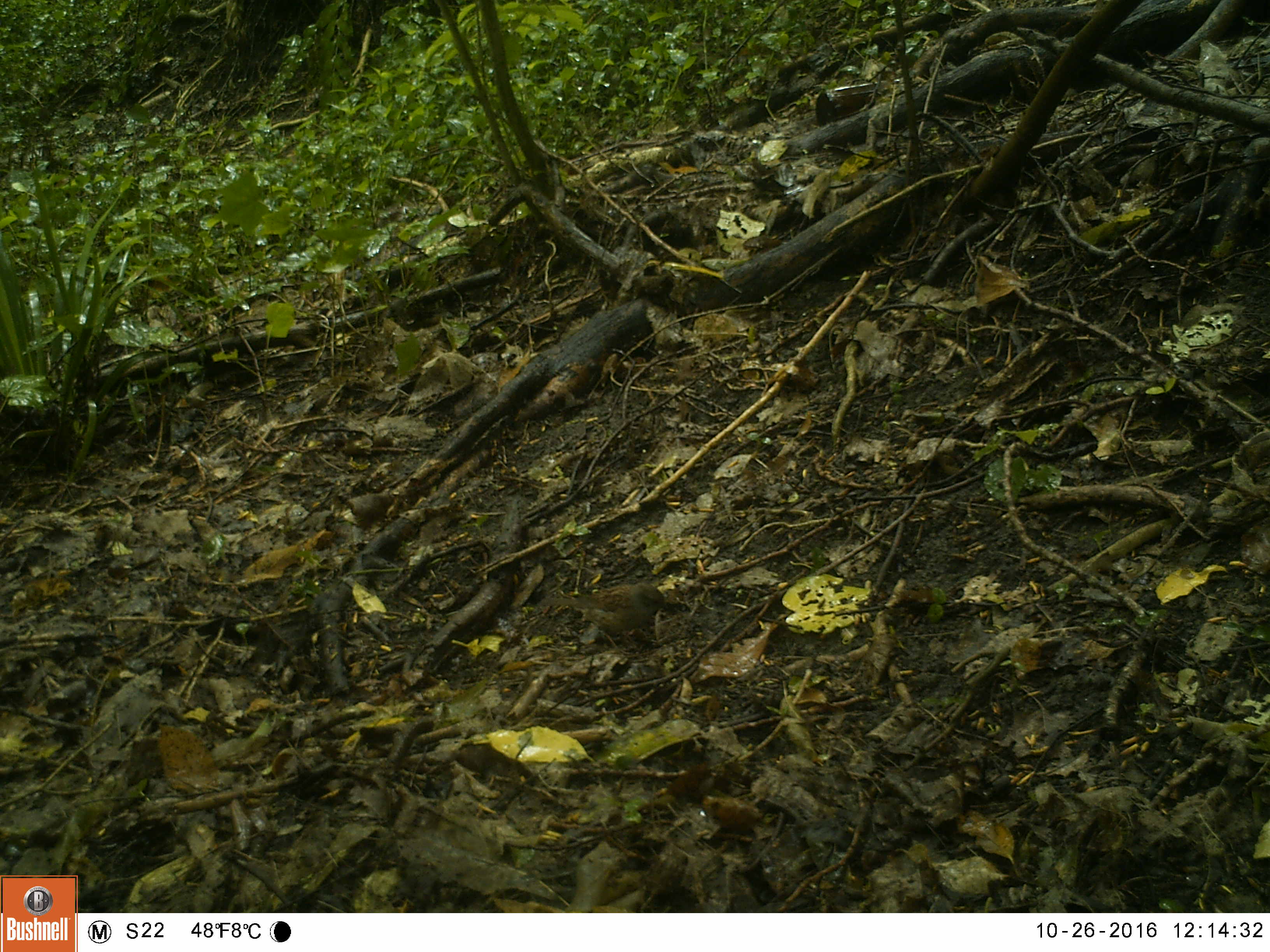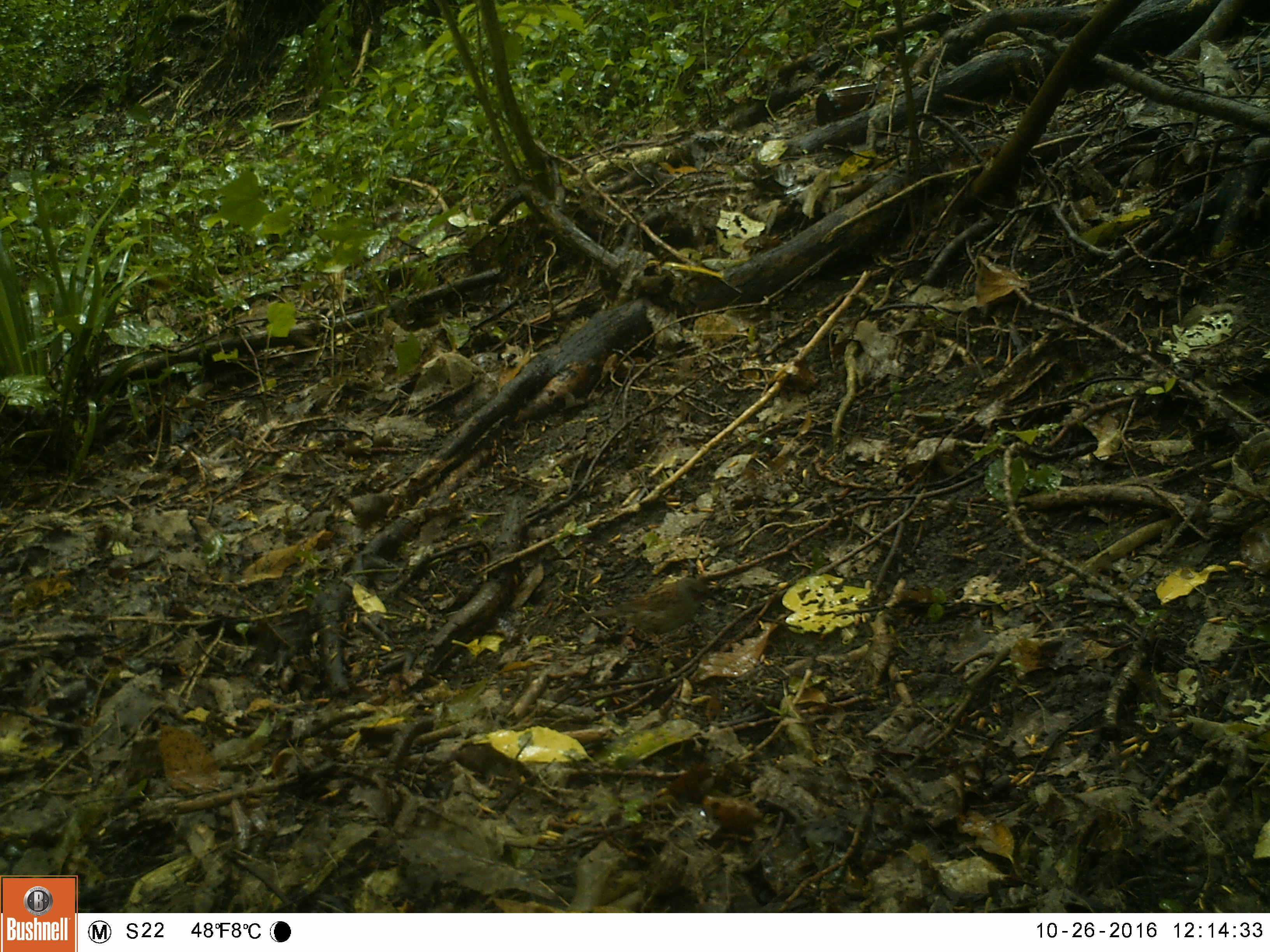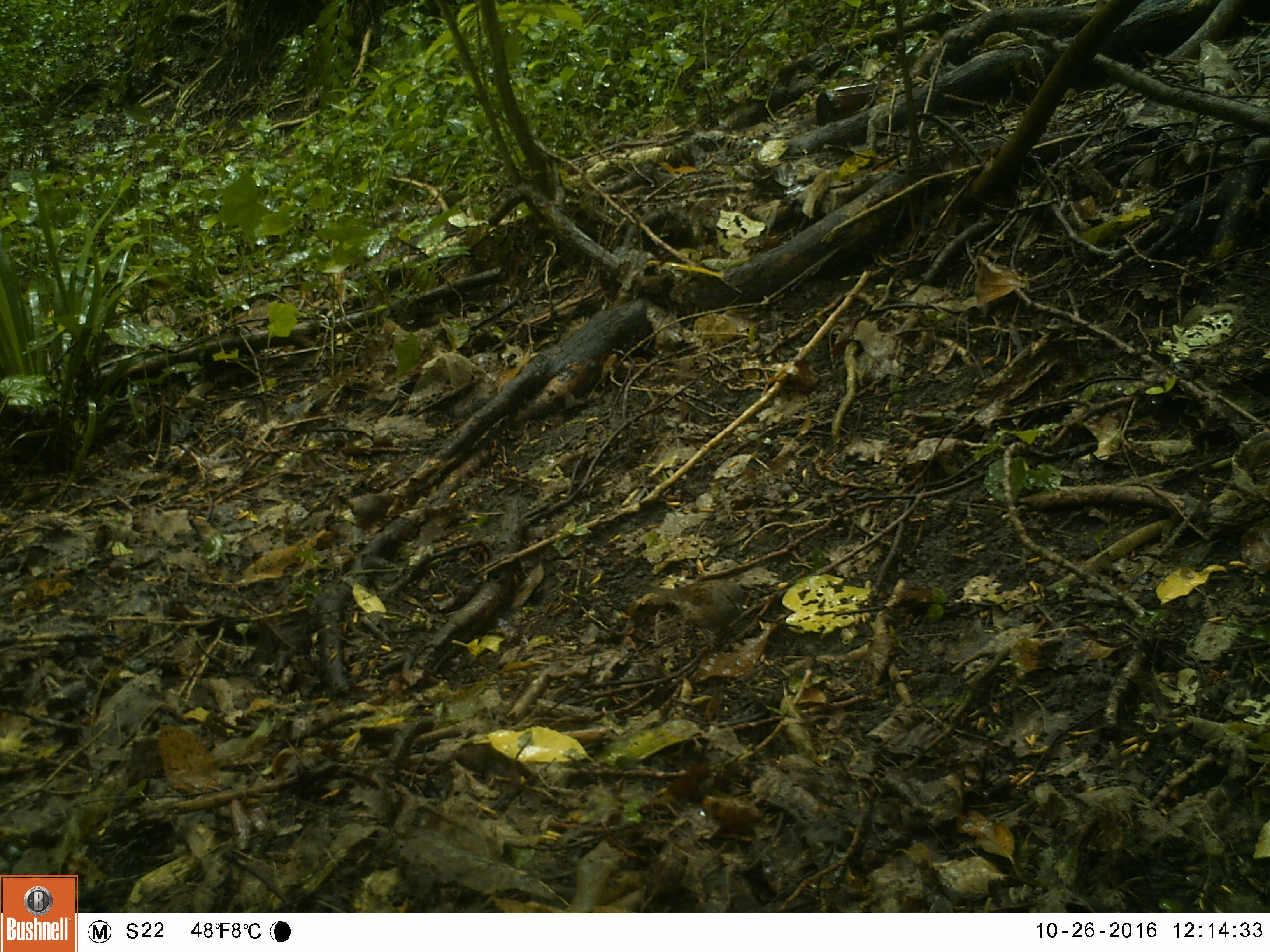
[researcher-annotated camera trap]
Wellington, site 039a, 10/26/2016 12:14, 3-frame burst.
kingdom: Animalia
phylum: Chordata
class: Aves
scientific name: Aves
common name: bird